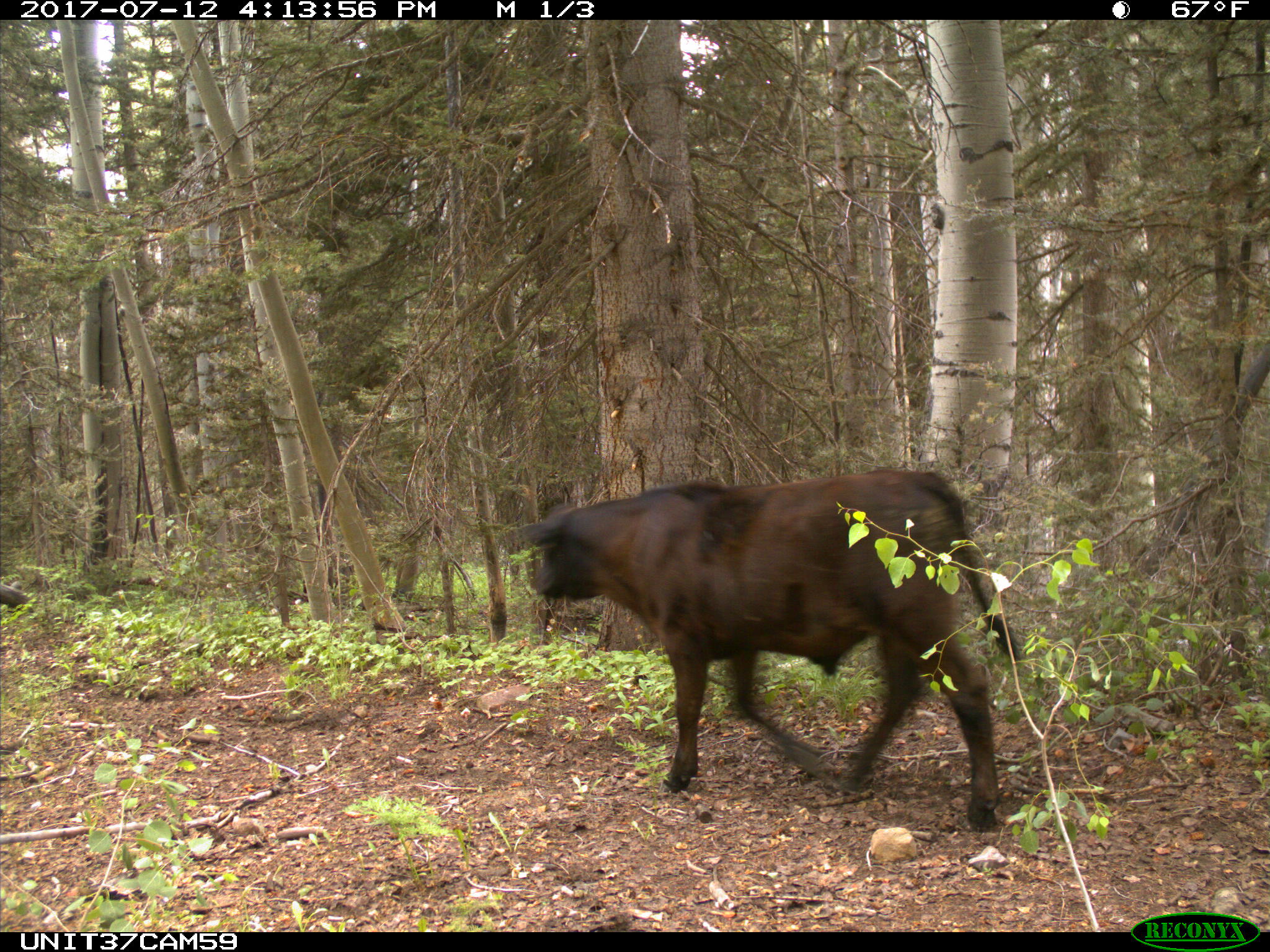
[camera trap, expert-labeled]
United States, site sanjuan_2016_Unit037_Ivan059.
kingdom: Animalia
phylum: Chordata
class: Mammalia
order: Artiodactyla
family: Bovidae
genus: Bos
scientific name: Bos taurus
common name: domestic cow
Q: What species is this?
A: Bos taurus (domestic cow).